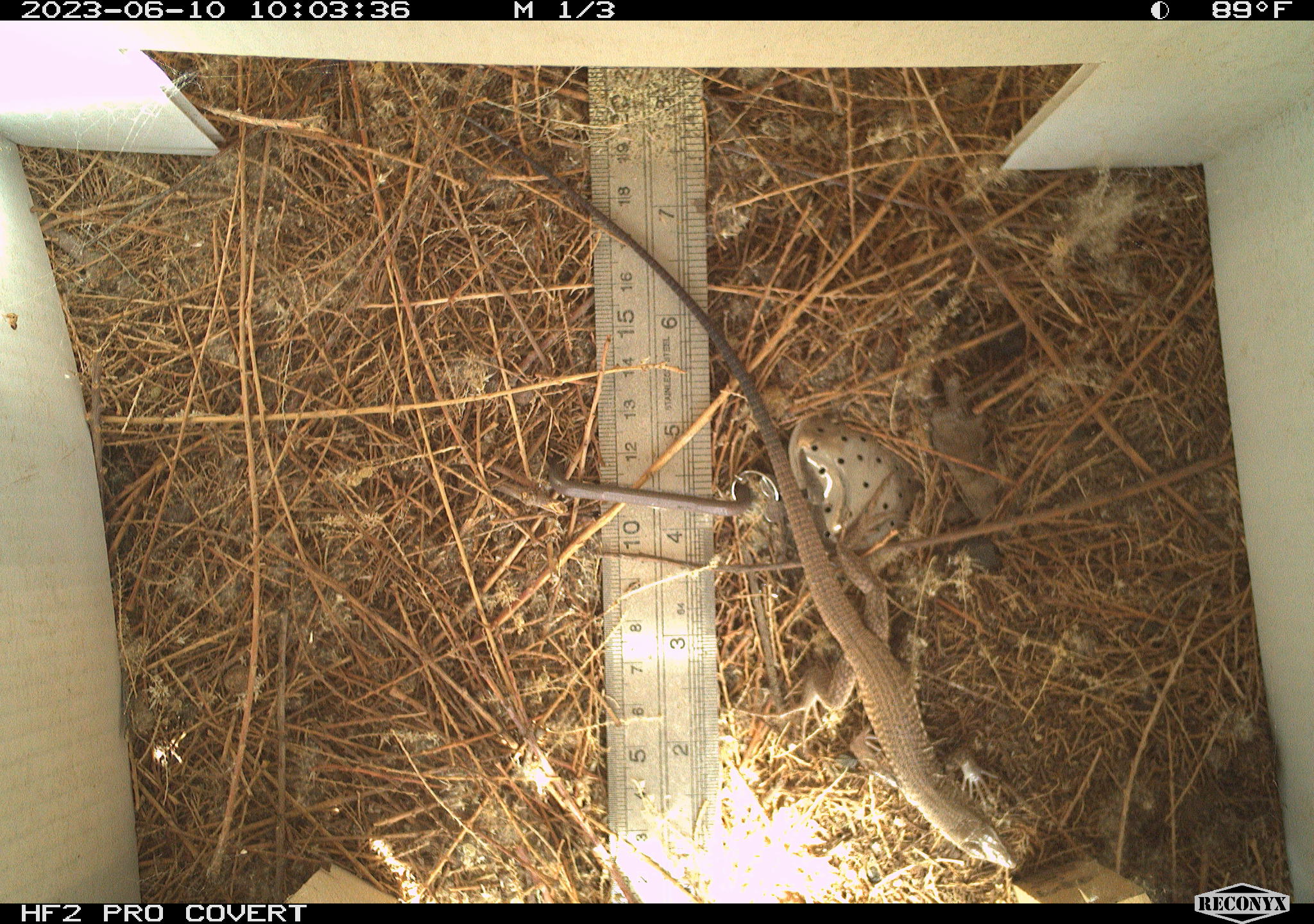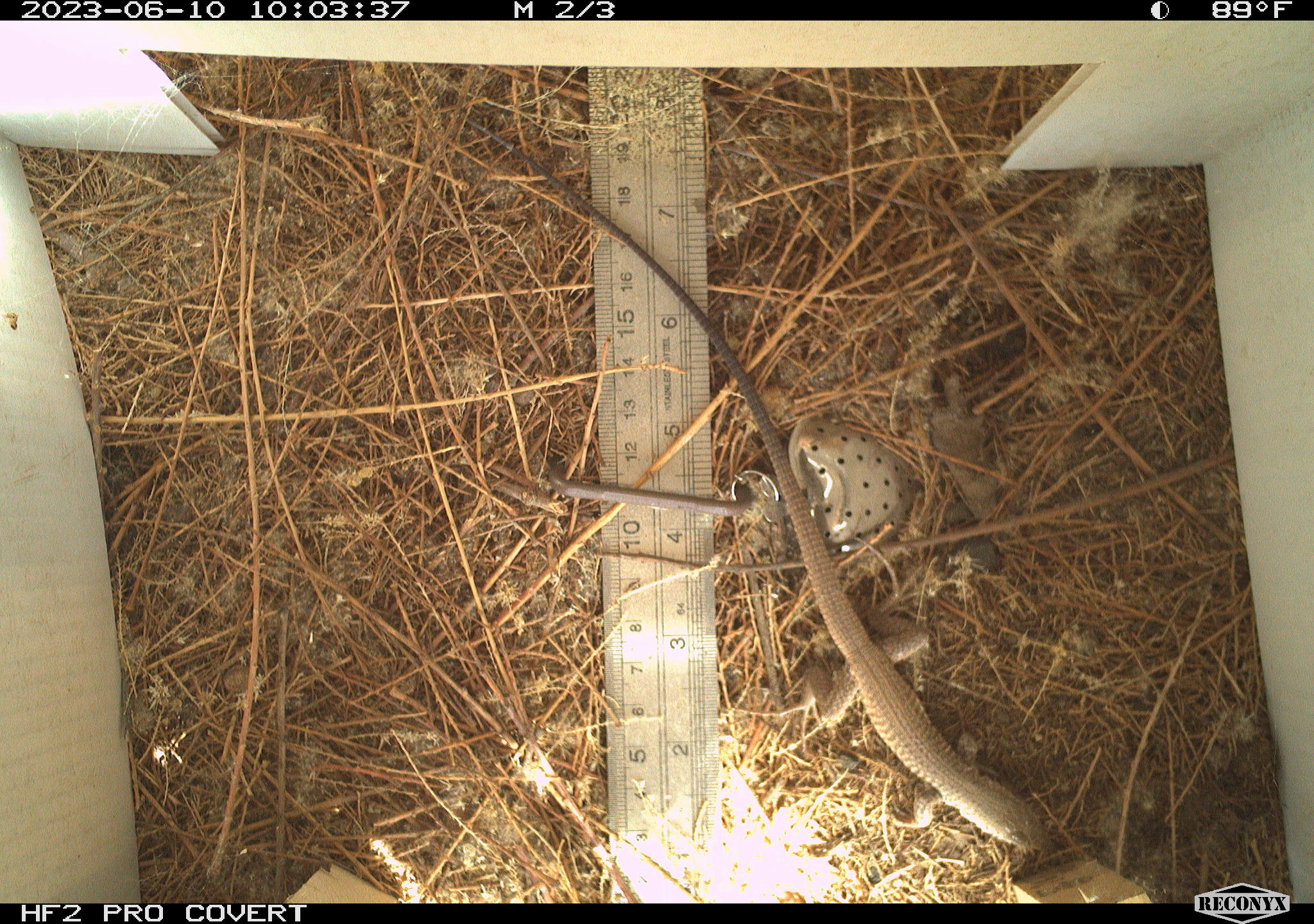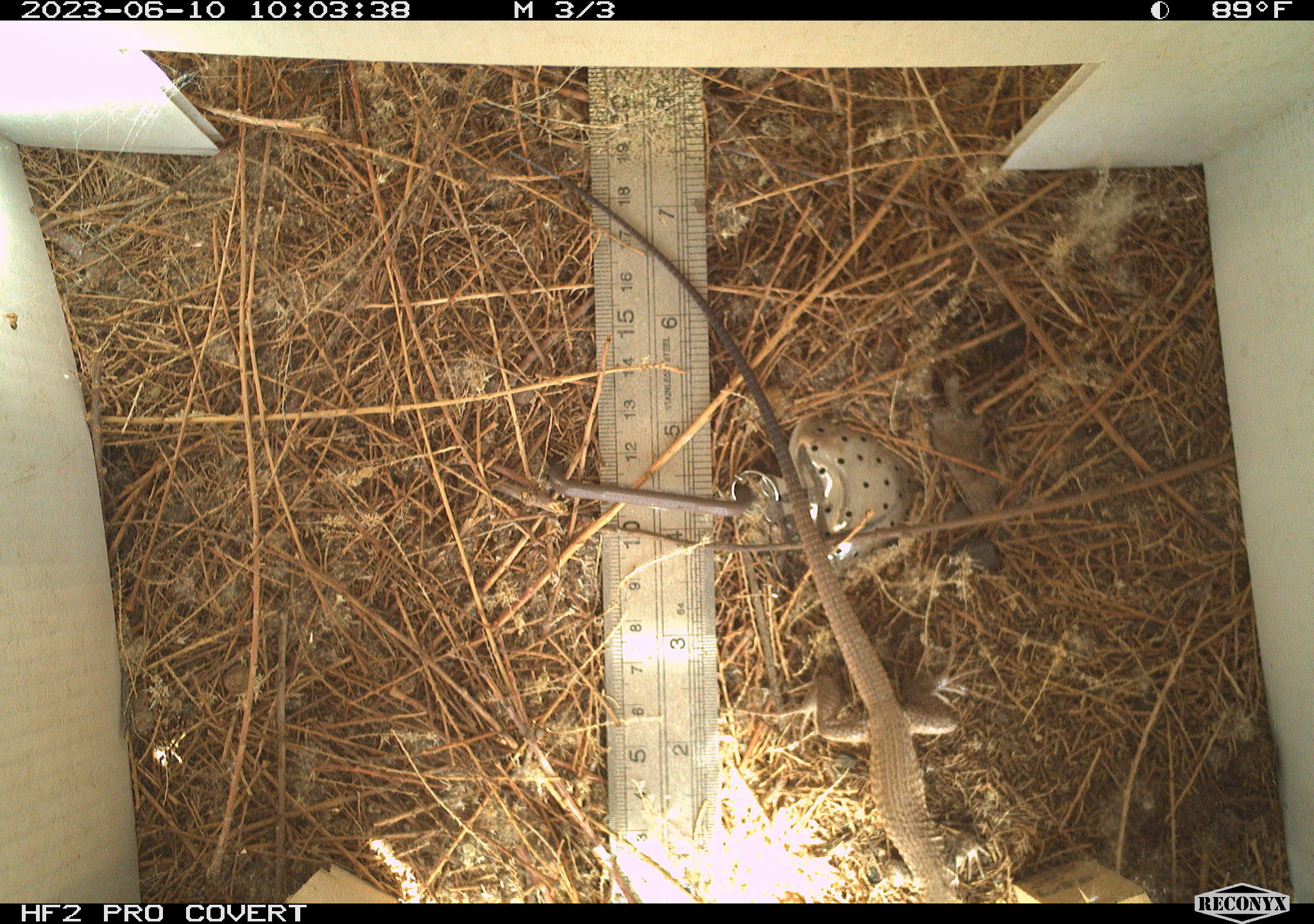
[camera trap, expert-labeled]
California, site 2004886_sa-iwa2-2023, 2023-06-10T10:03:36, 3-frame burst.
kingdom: Animalia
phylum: Chordata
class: Reptilia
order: Squamata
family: Teiidae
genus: Aspidoscelis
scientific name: Aspidoscelis tigris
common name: western whiptail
Western whiptail (Aspidoscelis tigris).